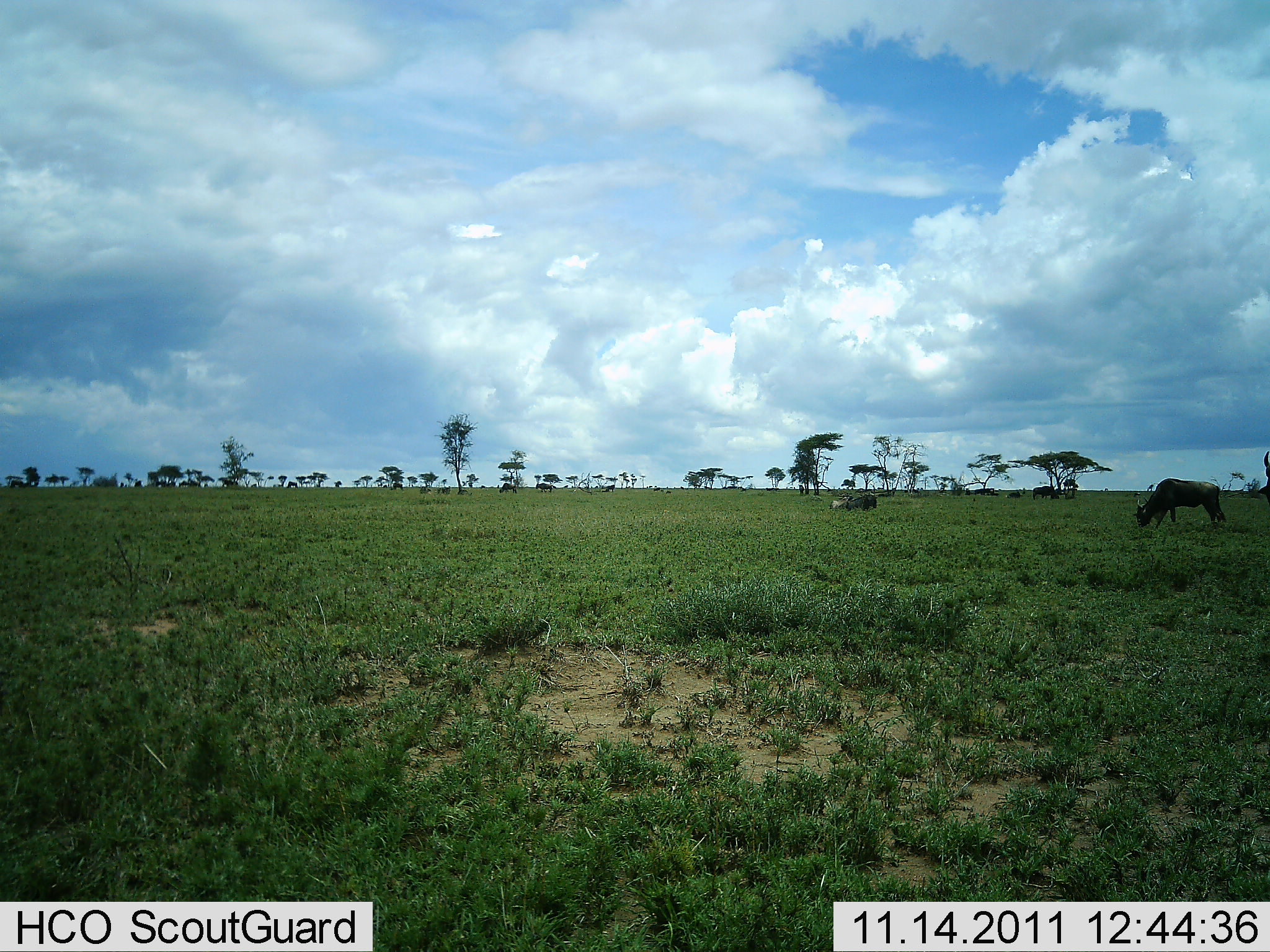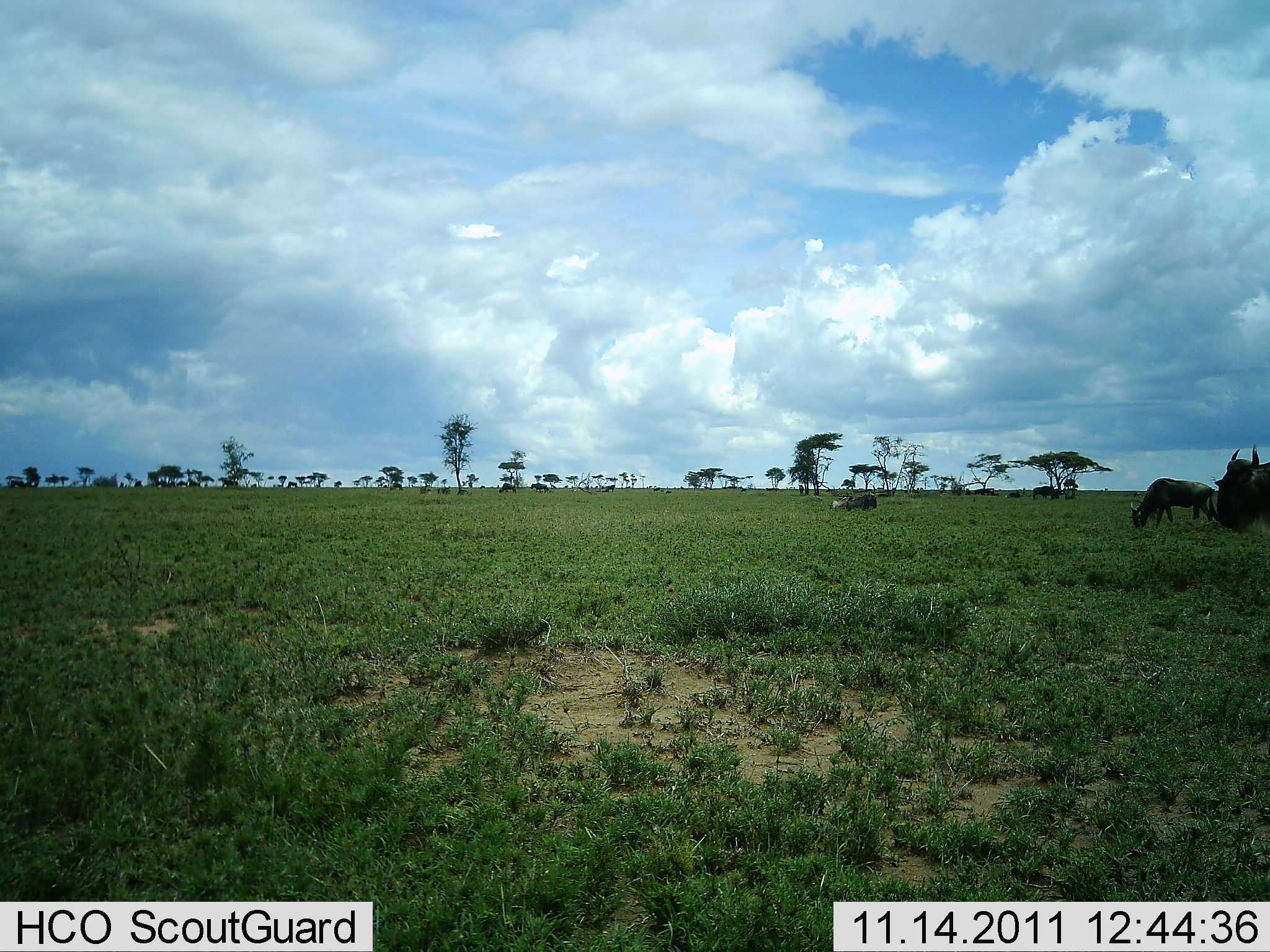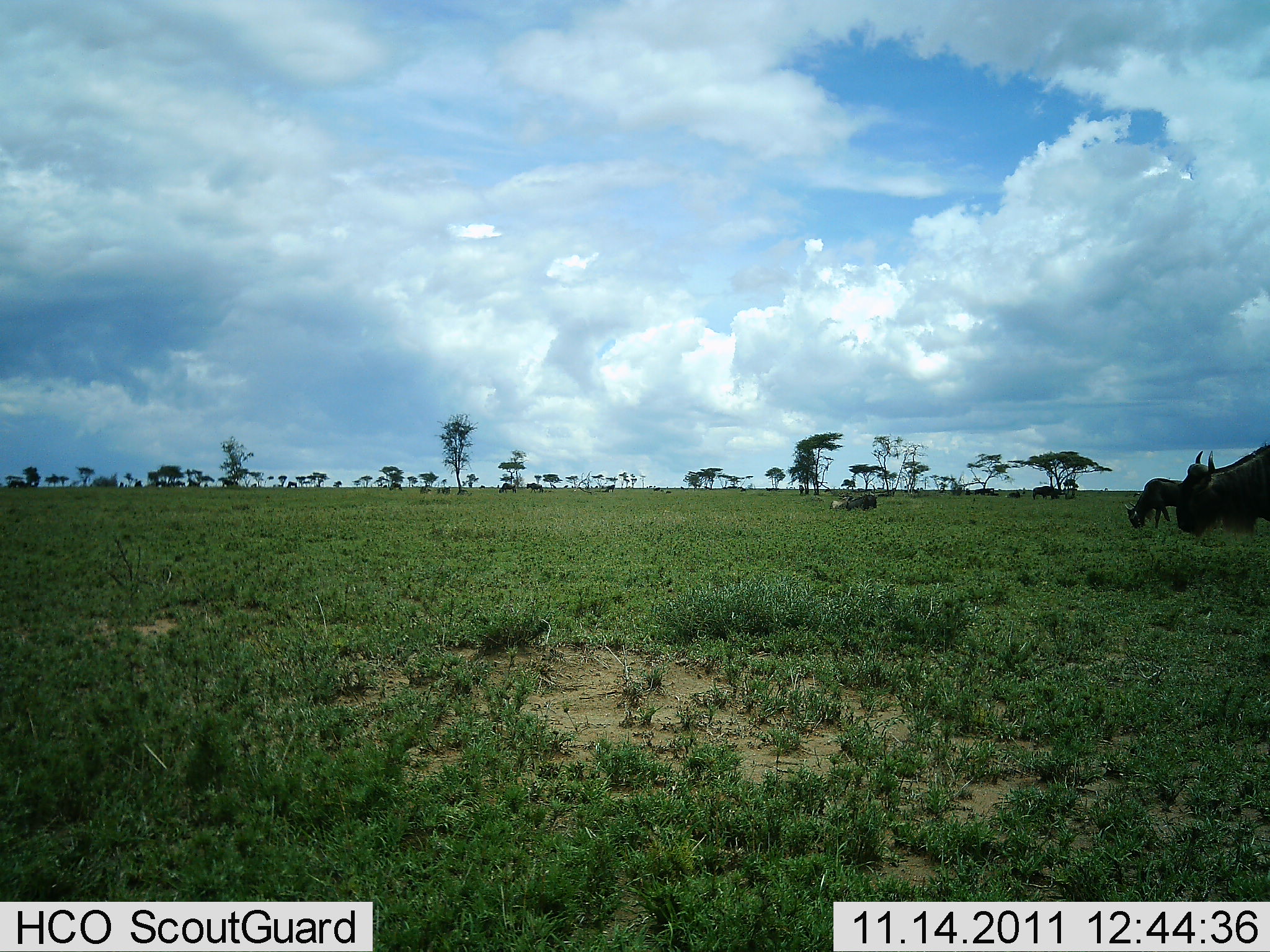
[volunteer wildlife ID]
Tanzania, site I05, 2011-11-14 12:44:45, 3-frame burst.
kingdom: Animalia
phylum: Chordata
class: Mammalia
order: Artiodactyla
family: Bovidae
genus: Connochaetes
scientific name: Connochaetes taurinus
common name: blue wildebeest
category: wildebeest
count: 8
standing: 50%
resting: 12%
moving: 62%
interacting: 0%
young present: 0%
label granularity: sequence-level